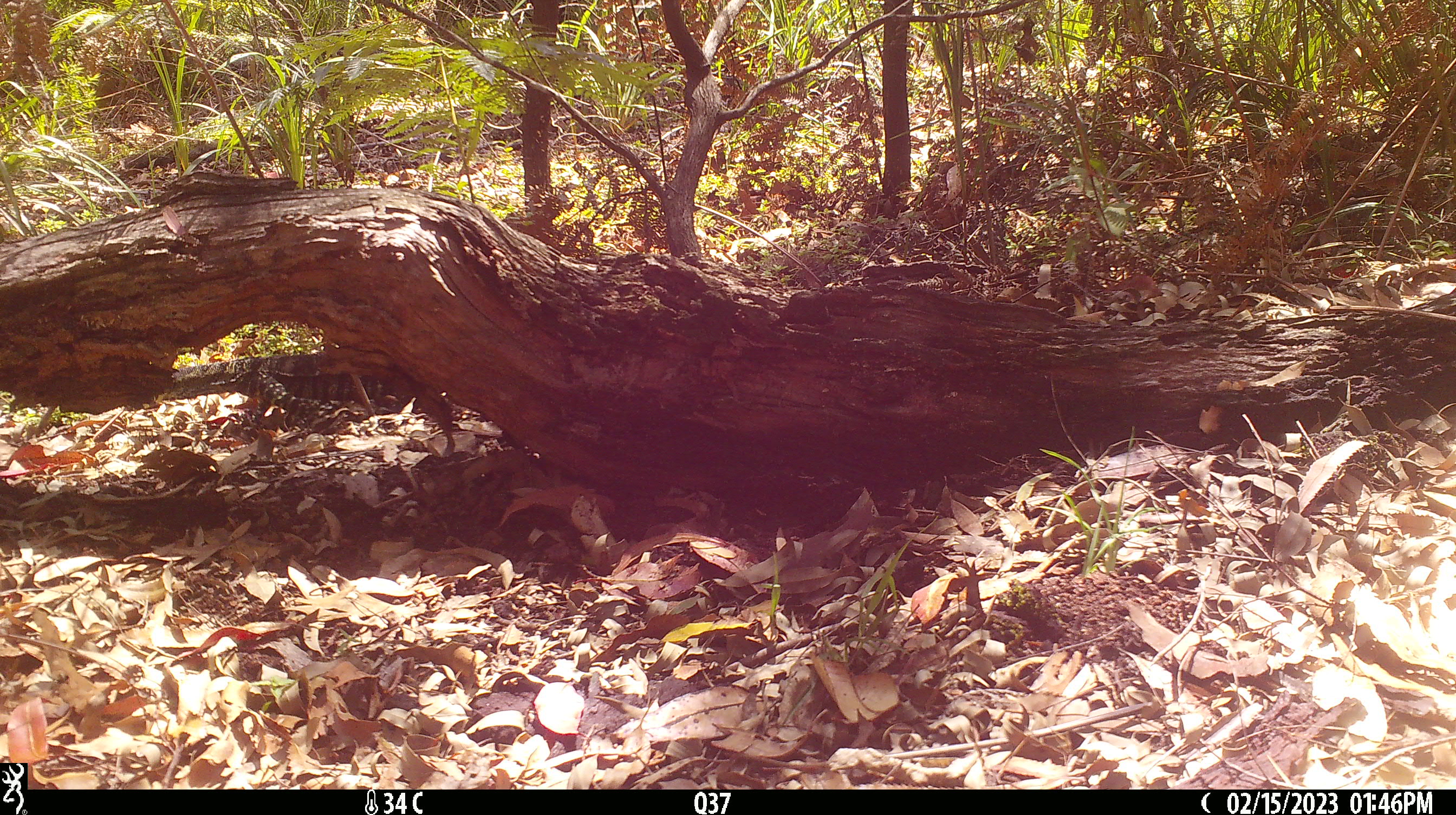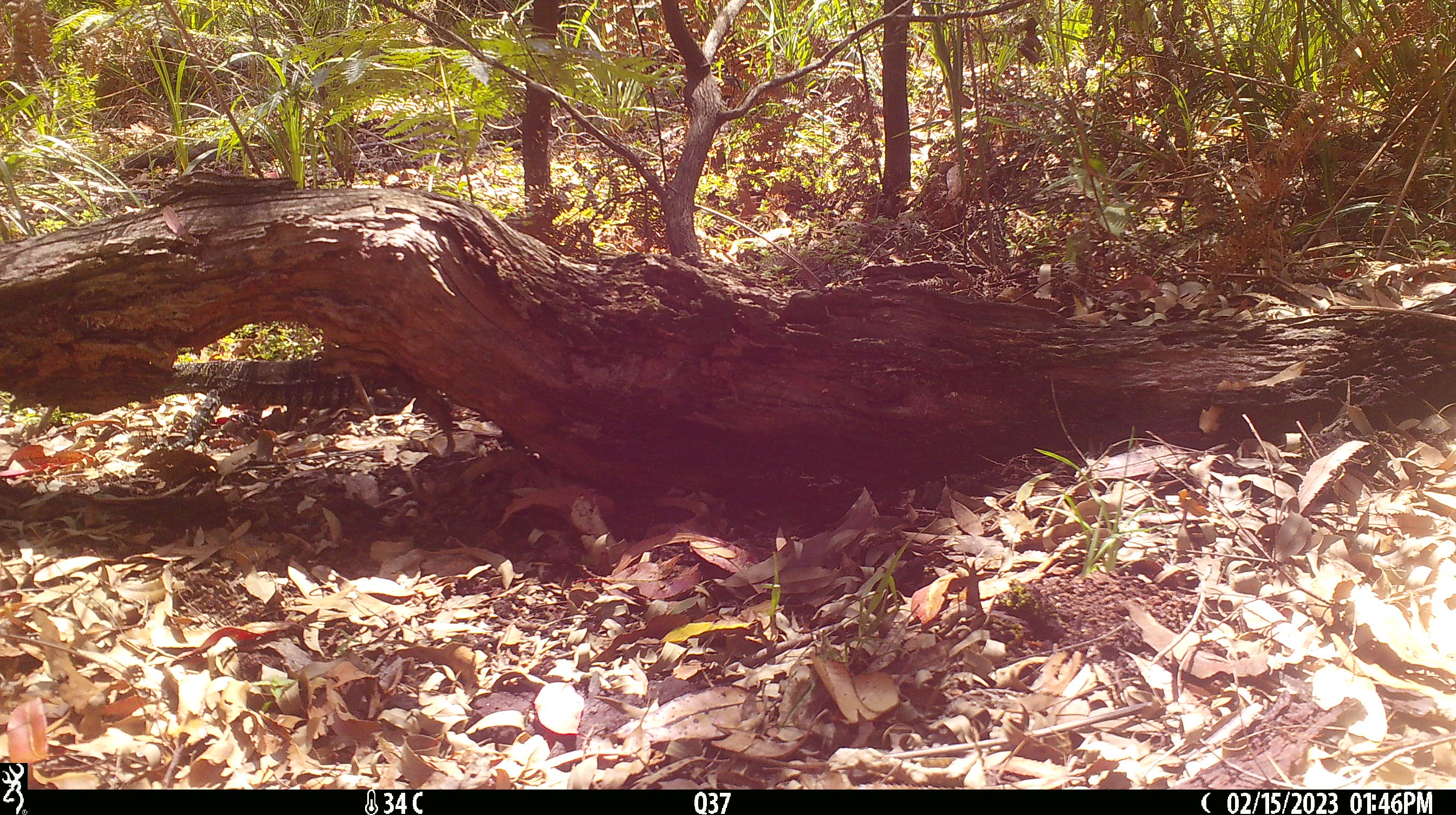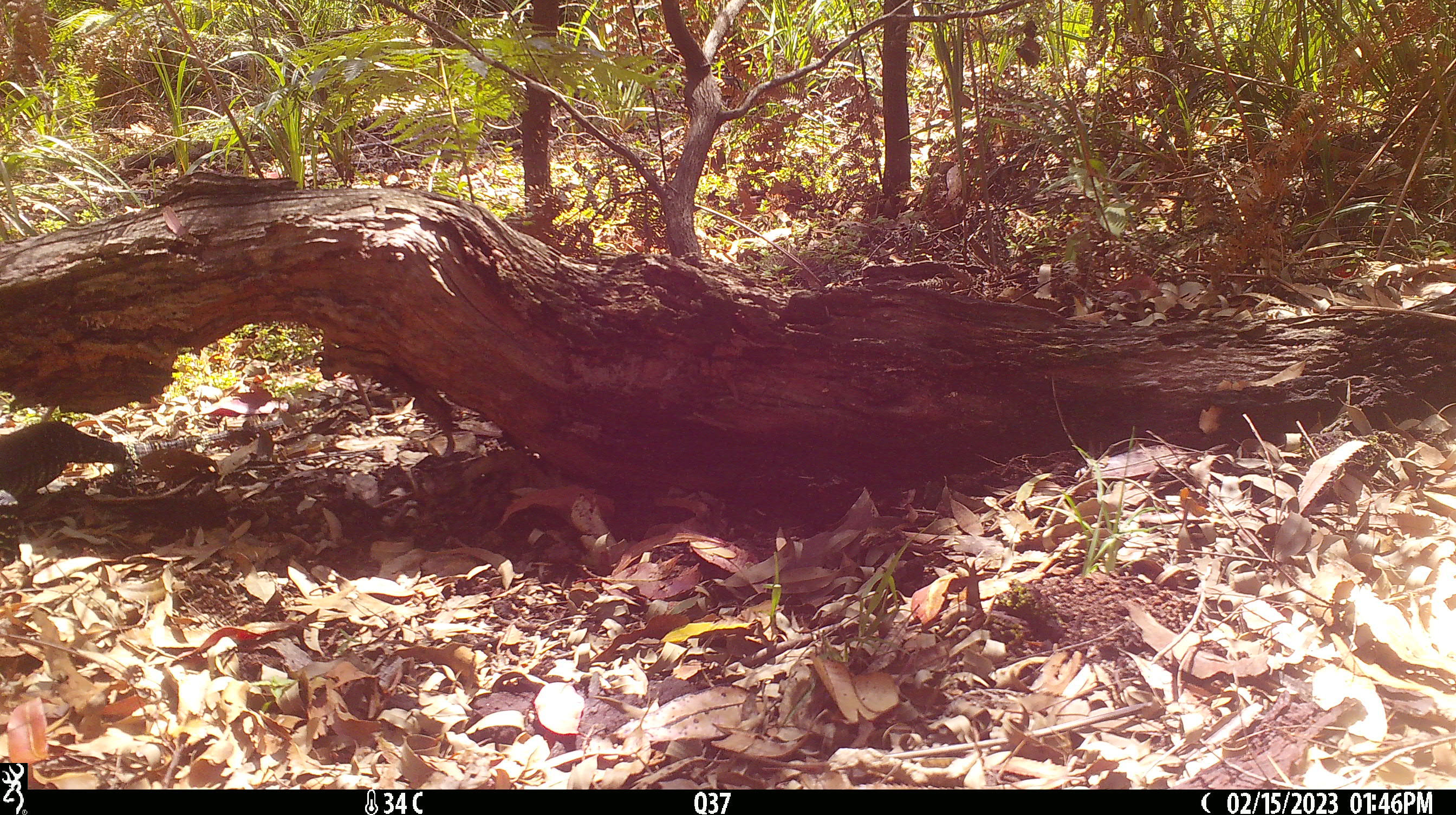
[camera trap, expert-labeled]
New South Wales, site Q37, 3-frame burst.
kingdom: Animalia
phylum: Chordata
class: Reptilia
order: Squamata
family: Varanidae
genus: Varanus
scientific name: Varanus varius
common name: lace monitor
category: goanna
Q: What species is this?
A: Goanna (lace monitor) (Varanus varius).